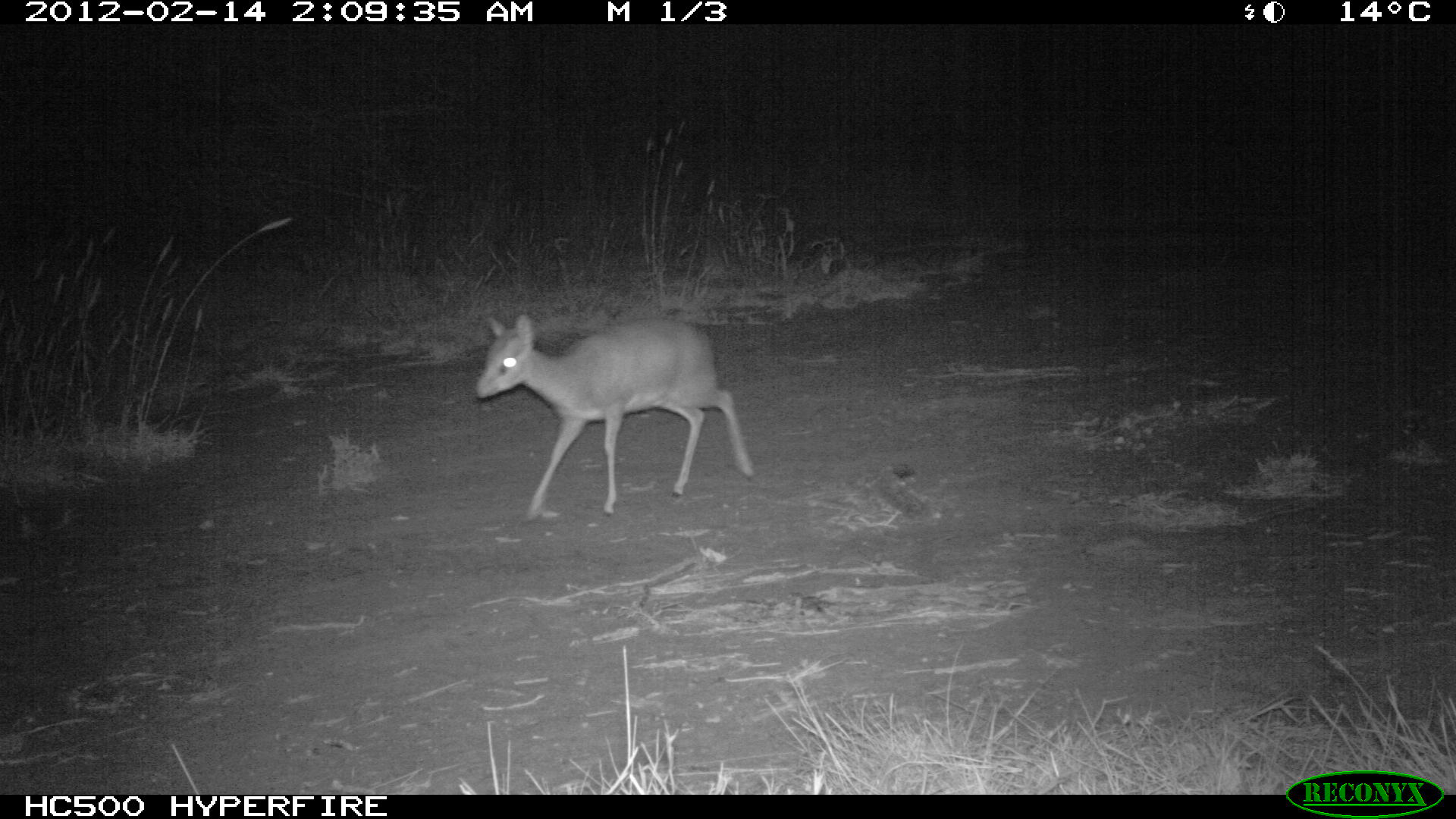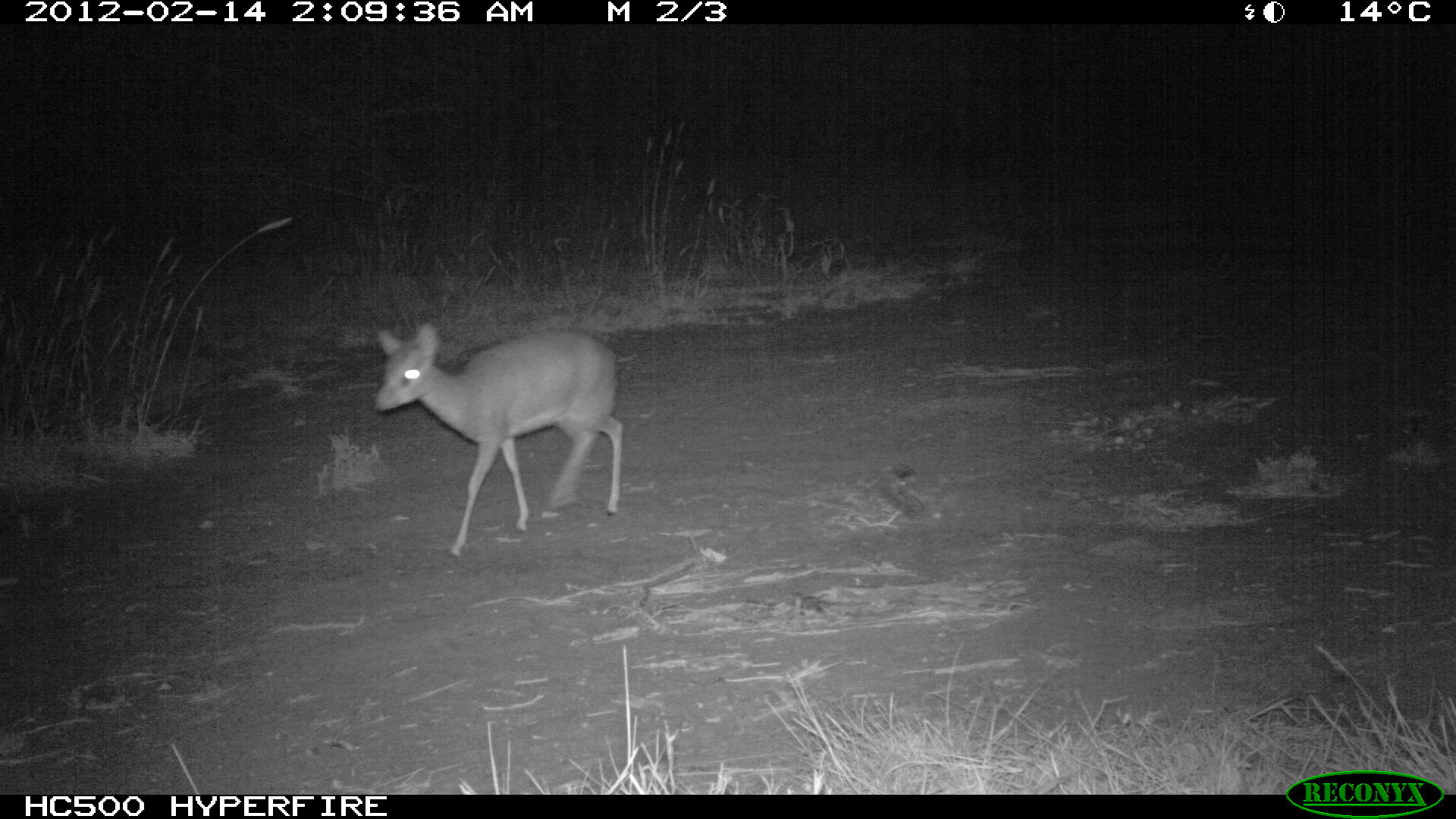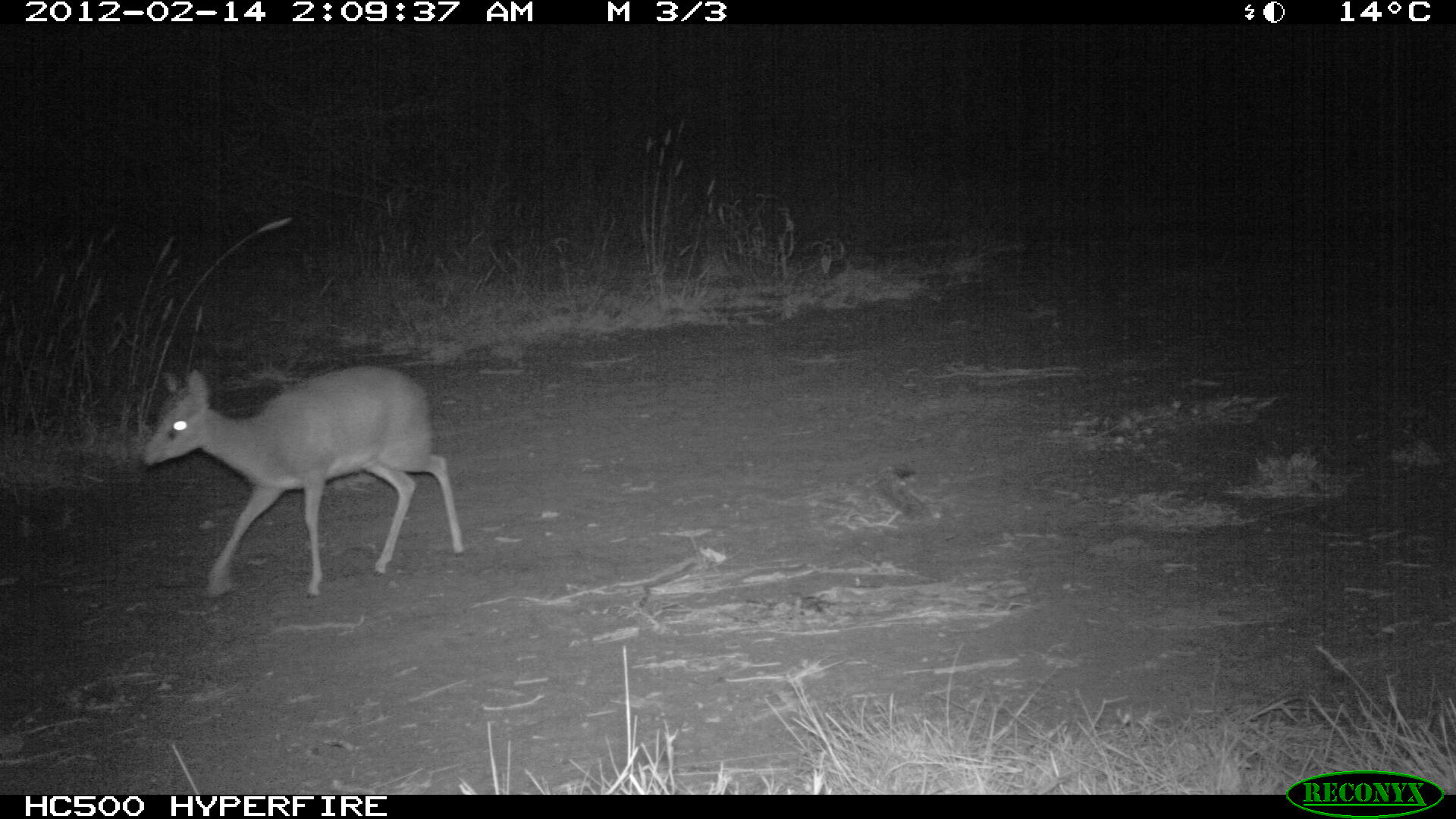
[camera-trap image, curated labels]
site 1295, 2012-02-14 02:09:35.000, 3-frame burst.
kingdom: Animalia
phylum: Chordata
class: Mammalia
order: Artiodactyla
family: Bovidae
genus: Madoqua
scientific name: Madoqua guentheri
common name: günther's dik-dik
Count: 1.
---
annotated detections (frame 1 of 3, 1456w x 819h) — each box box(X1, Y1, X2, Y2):
madoqua guentheri: box(472, 312, 758, 521)